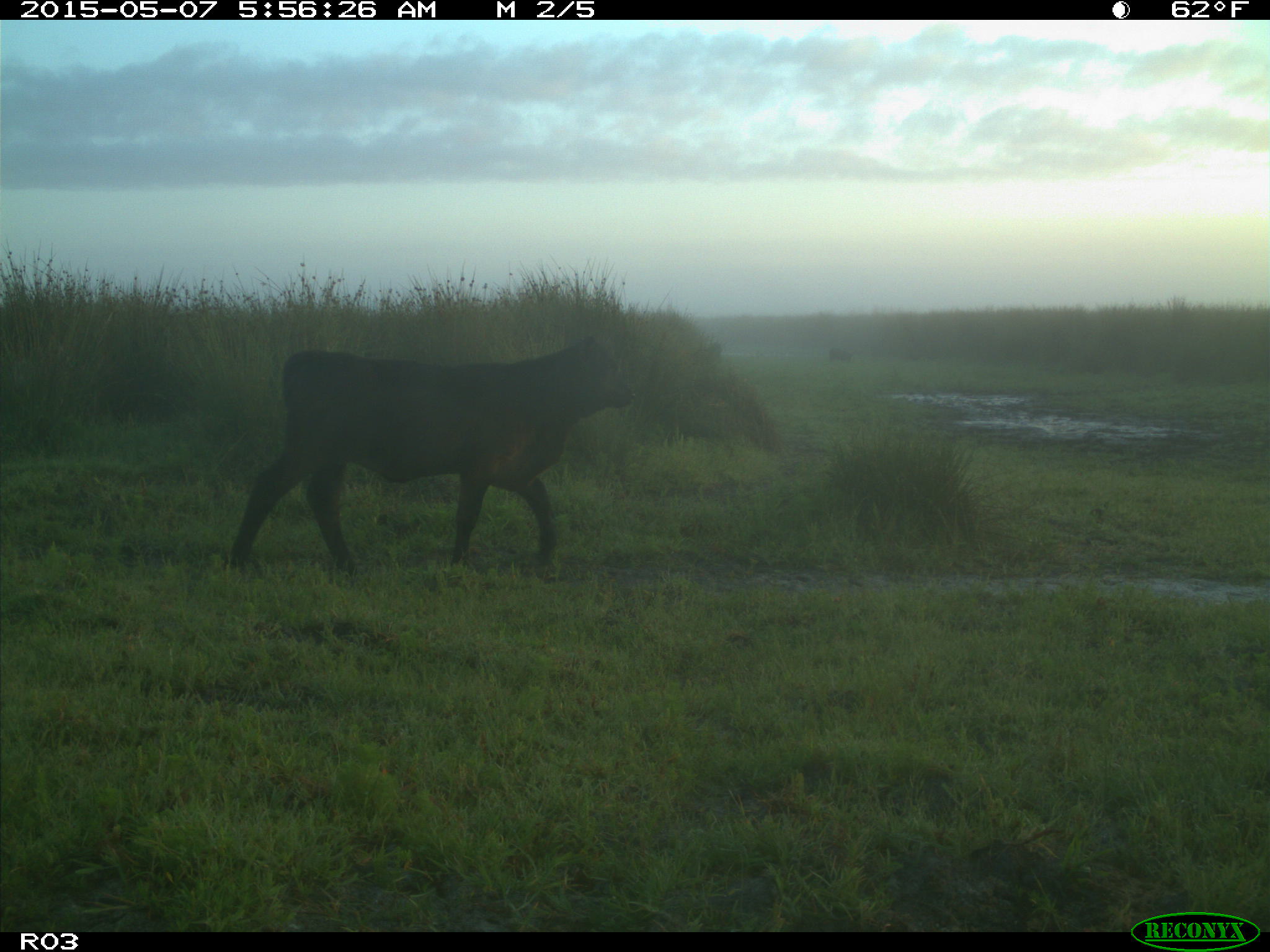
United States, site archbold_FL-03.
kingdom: Animalia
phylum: Chordata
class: Mammalia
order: Artiodactyla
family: Bovidae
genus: Bos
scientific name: Bos taurus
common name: domestic cow